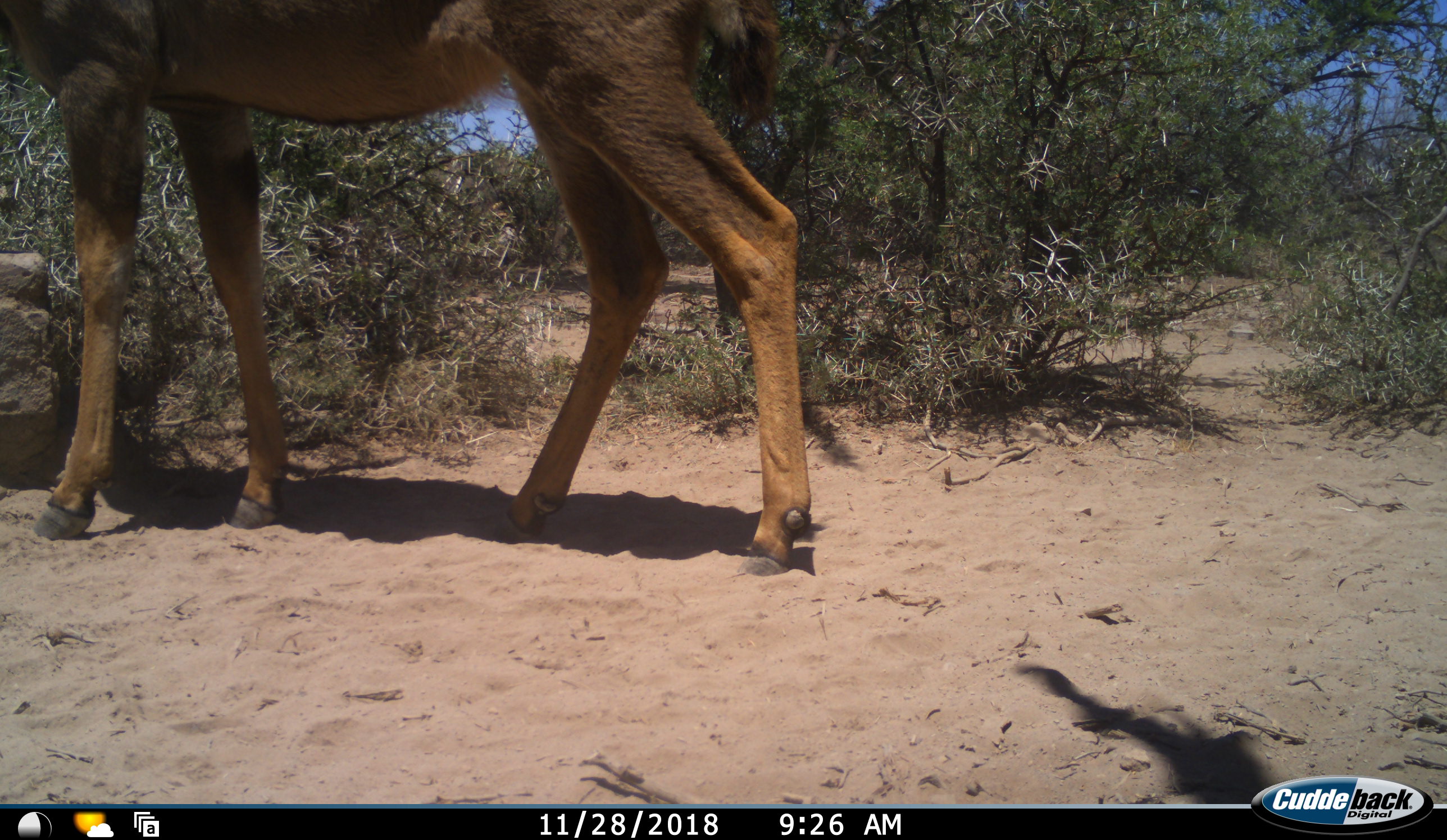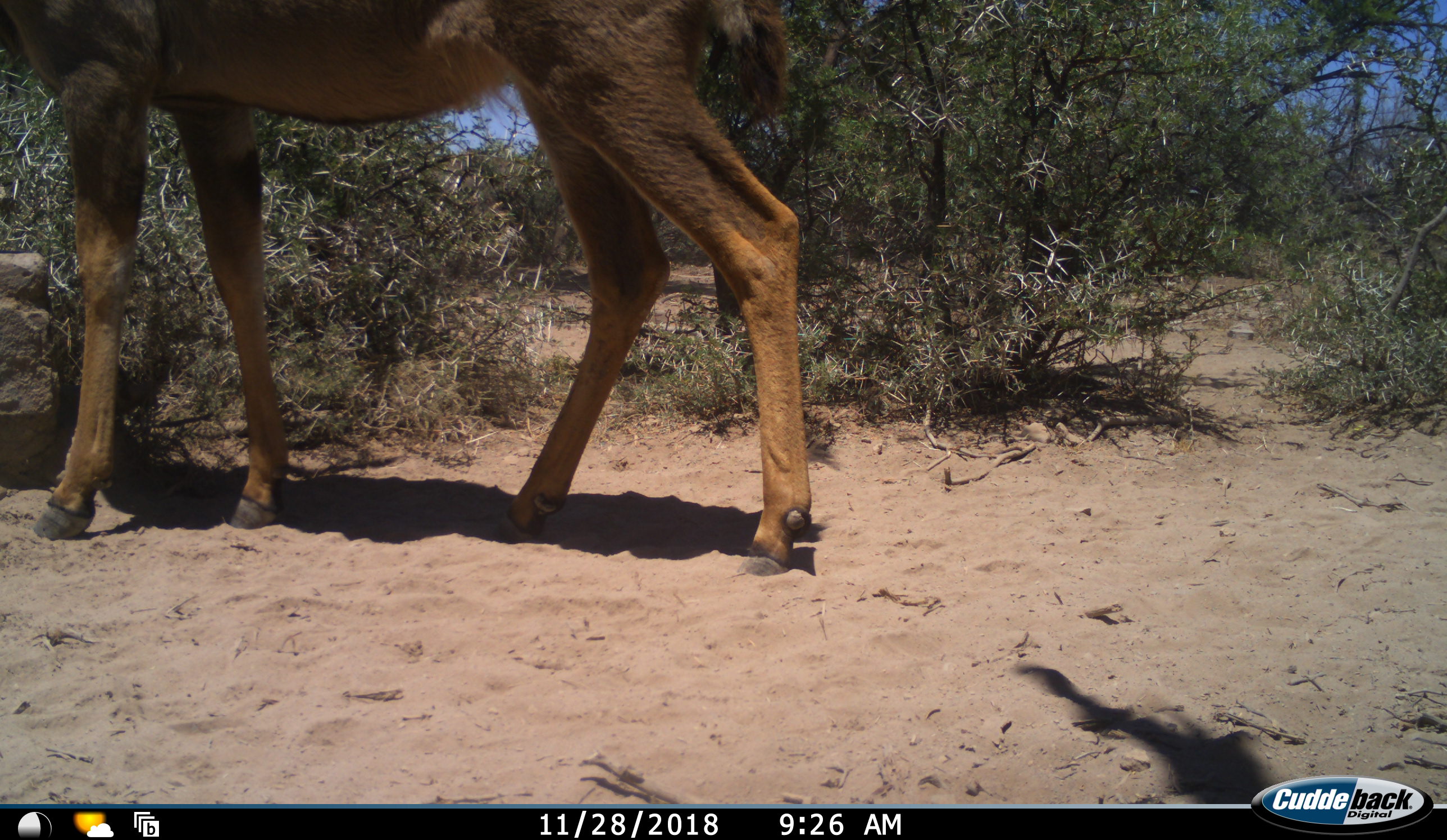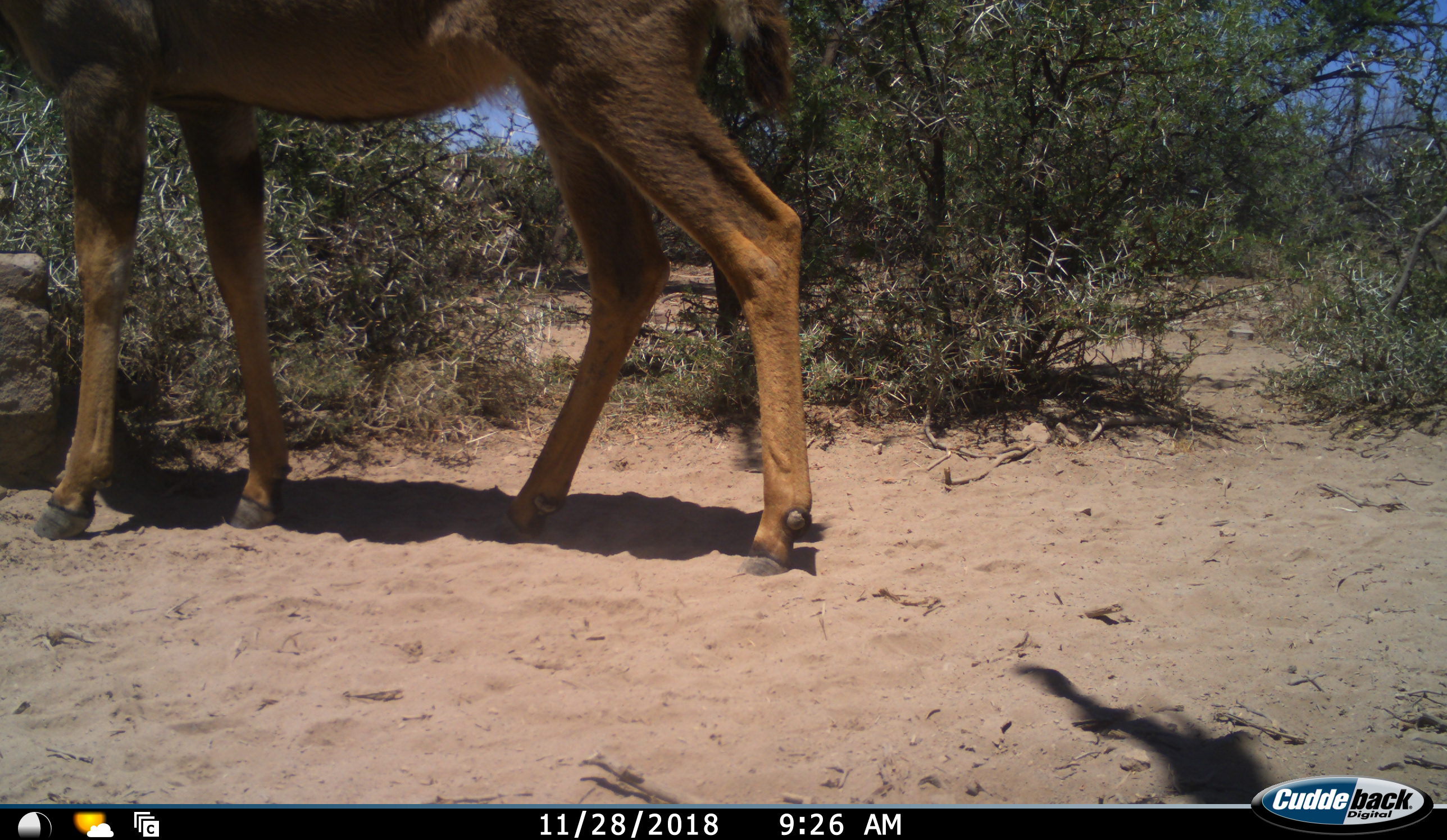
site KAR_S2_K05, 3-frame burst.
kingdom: Animalia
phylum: Chordata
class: Mammalia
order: Artiodactyla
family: Bovidae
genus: Tragelaphus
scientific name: Tragelaphus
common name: kudu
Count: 1.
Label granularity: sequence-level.